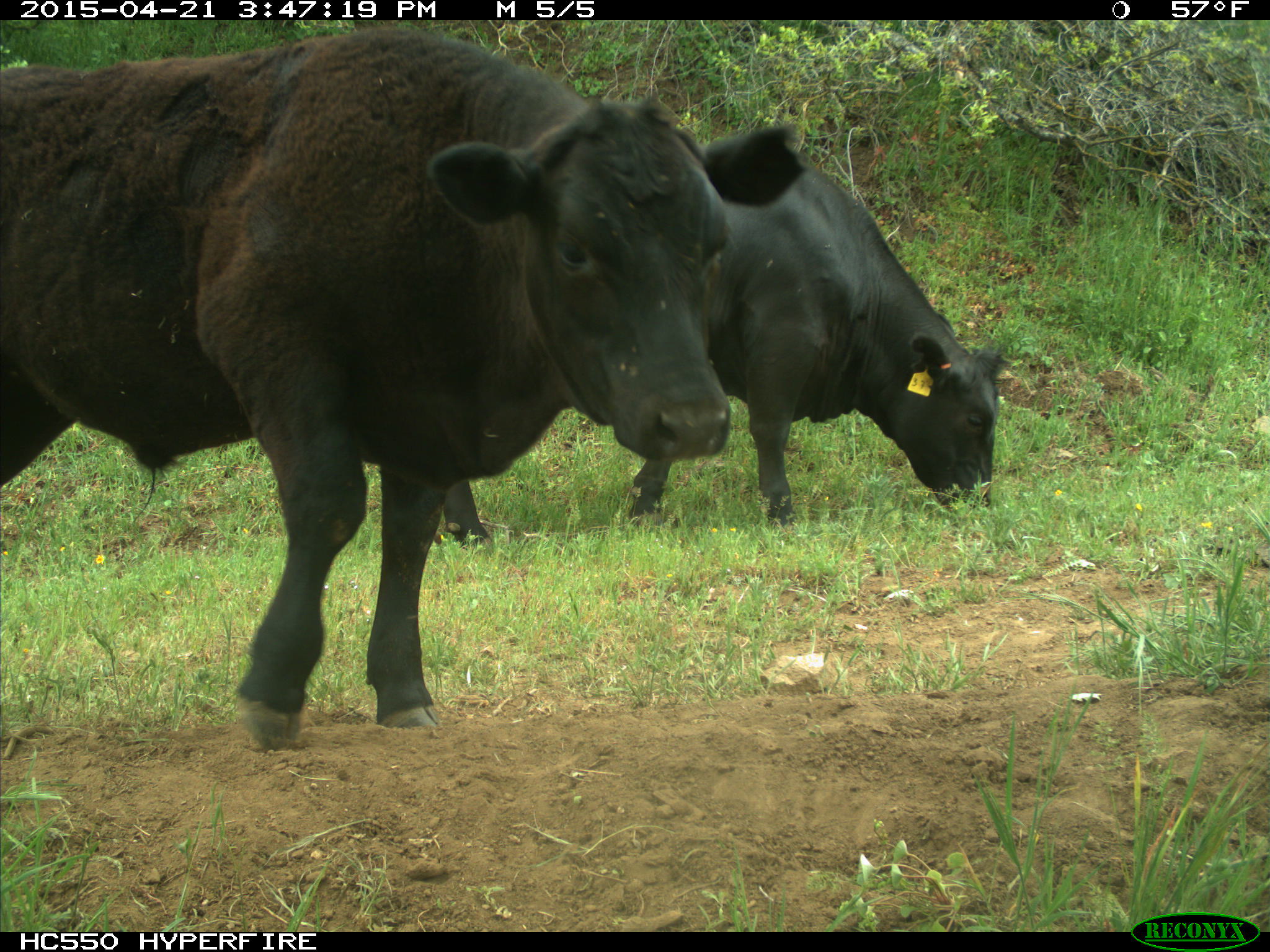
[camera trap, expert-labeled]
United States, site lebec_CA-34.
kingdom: Animalia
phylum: Chordata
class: Mammalia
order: Artiodactyla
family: Bovidae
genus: Bos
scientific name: Bos taurus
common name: domestic cow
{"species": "Bos taurus (domestic cow)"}